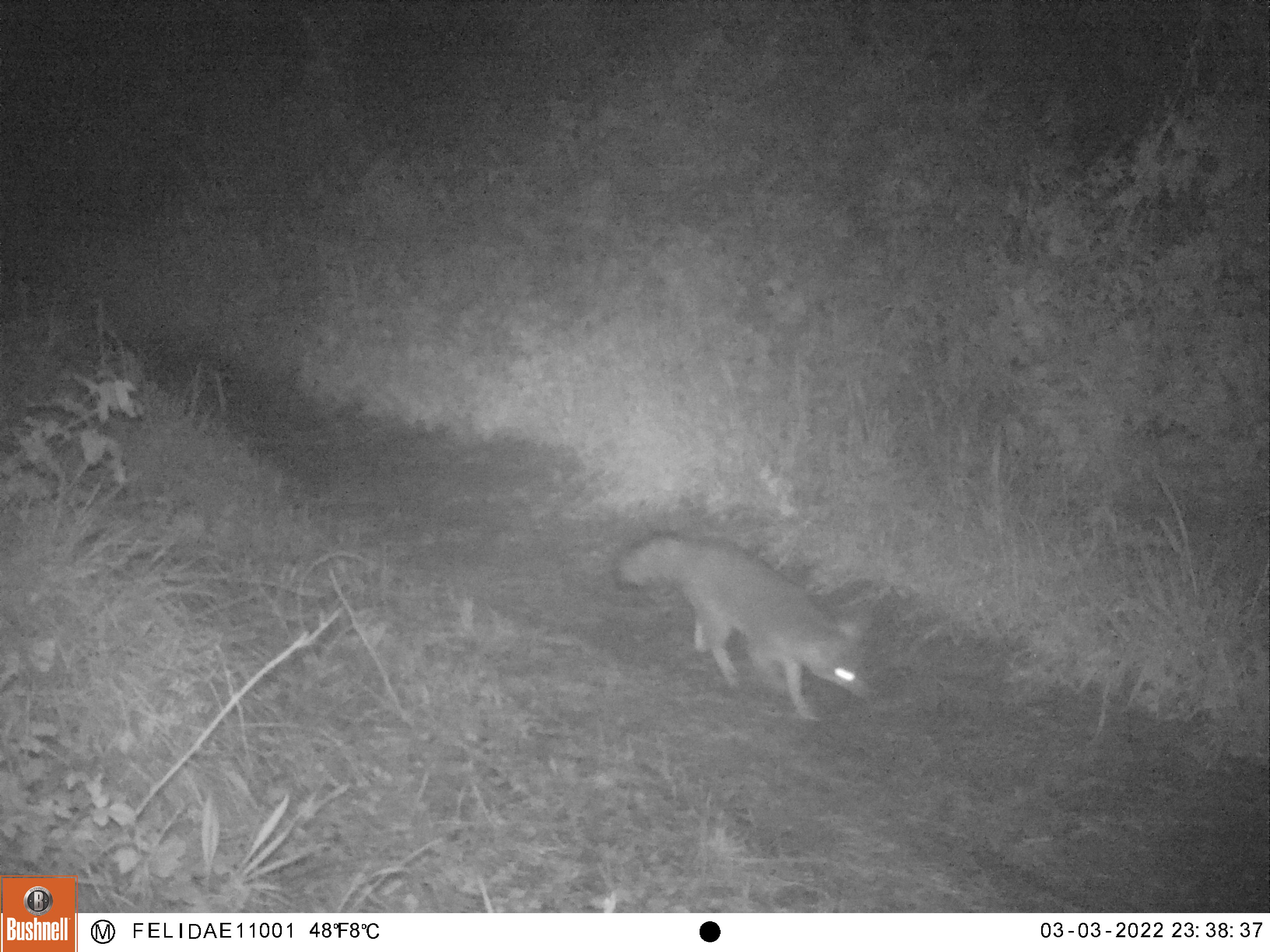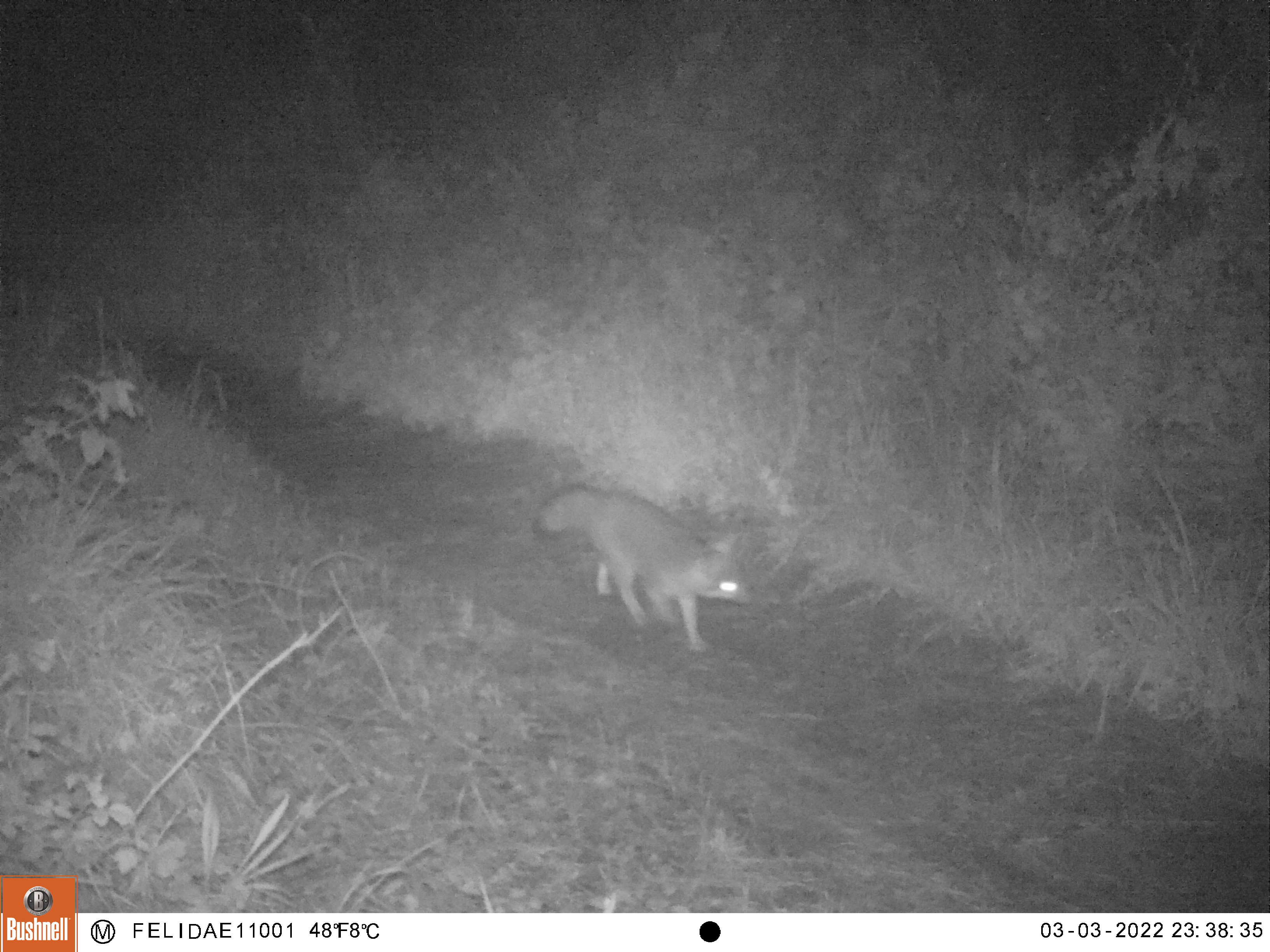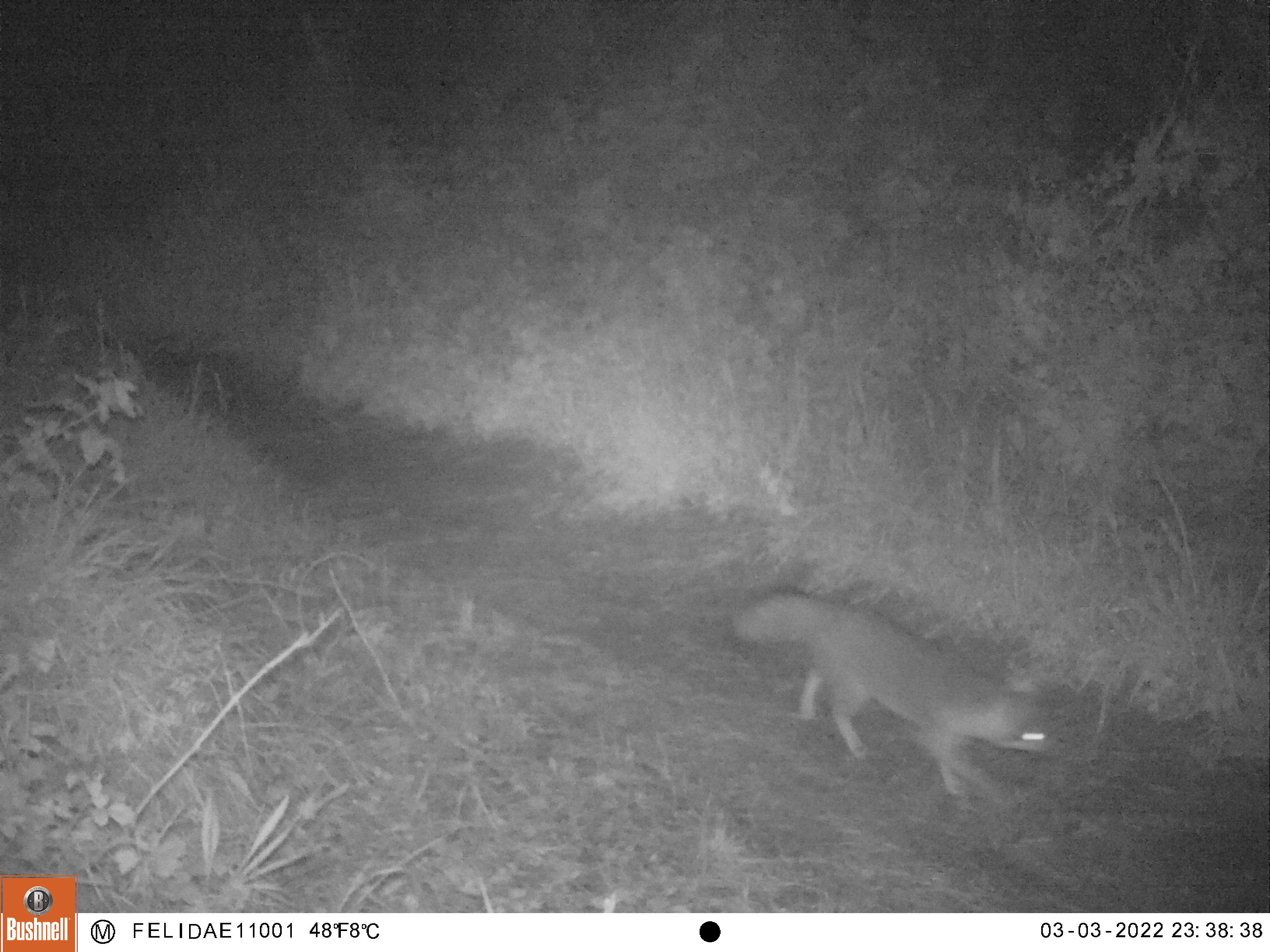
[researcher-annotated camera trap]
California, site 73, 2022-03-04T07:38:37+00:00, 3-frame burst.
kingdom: Animalia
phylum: Chordata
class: Mammalia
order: Carnivora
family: Canidae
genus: Urocyon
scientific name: Urocyon cinereoargenteus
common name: gray fox